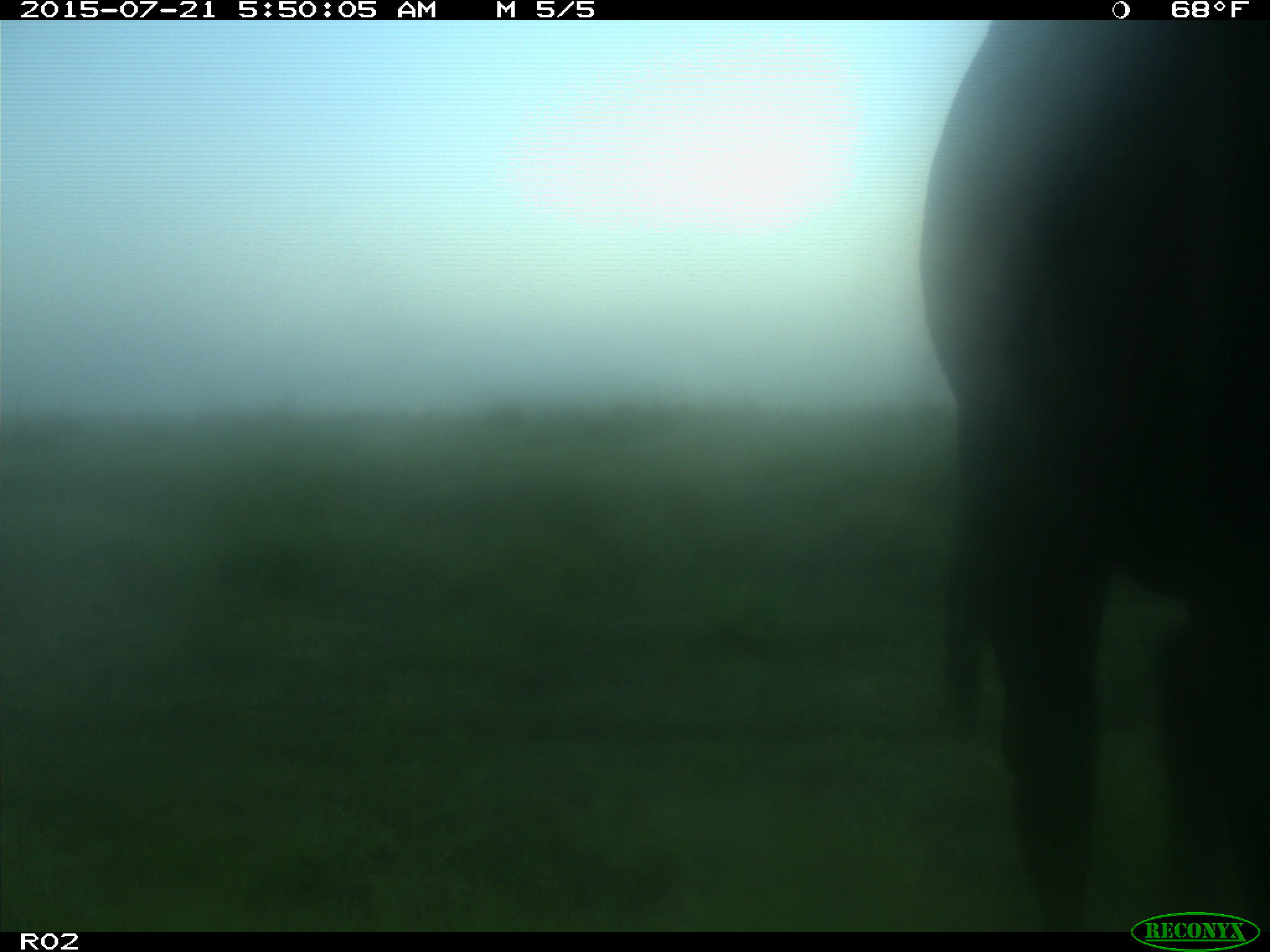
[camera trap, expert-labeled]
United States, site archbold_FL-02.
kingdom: Animalia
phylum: Chordata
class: Mammalia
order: Artiodactyla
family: Bovidae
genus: Bos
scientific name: Bos taurus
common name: domestic cow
Bos taurus (domestic cow).